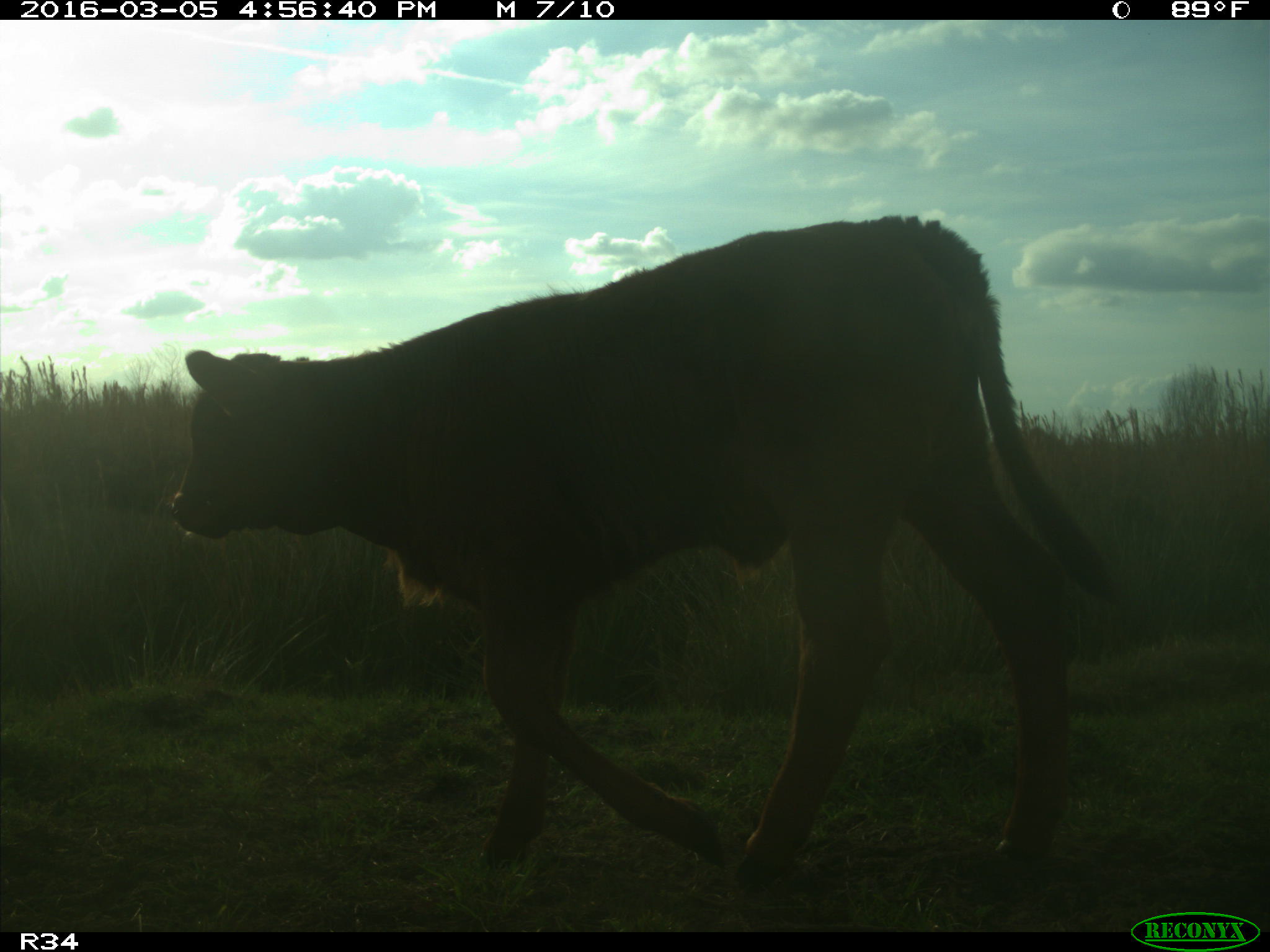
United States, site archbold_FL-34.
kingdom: Animalia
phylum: Chordata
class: Mammalia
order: Artiodactyla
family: Bovidae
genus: Bos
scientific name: Bos taurus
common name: domestic cow